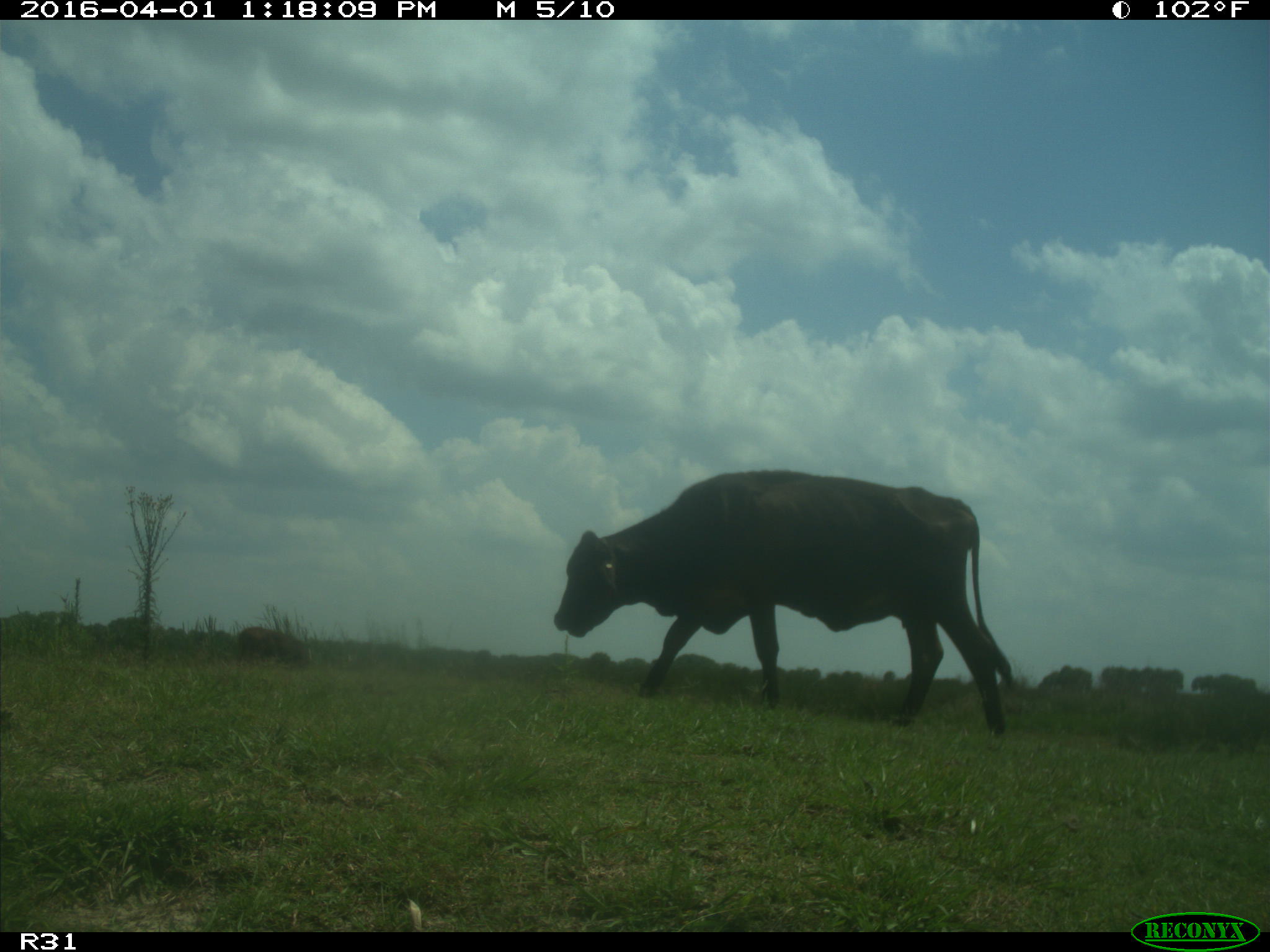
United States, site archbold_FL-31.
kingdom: Animalia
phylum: Chordata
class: Mammalia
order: Artiodactyla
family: Bovidae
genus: Bos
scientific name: Bos taurus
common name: domestic cow